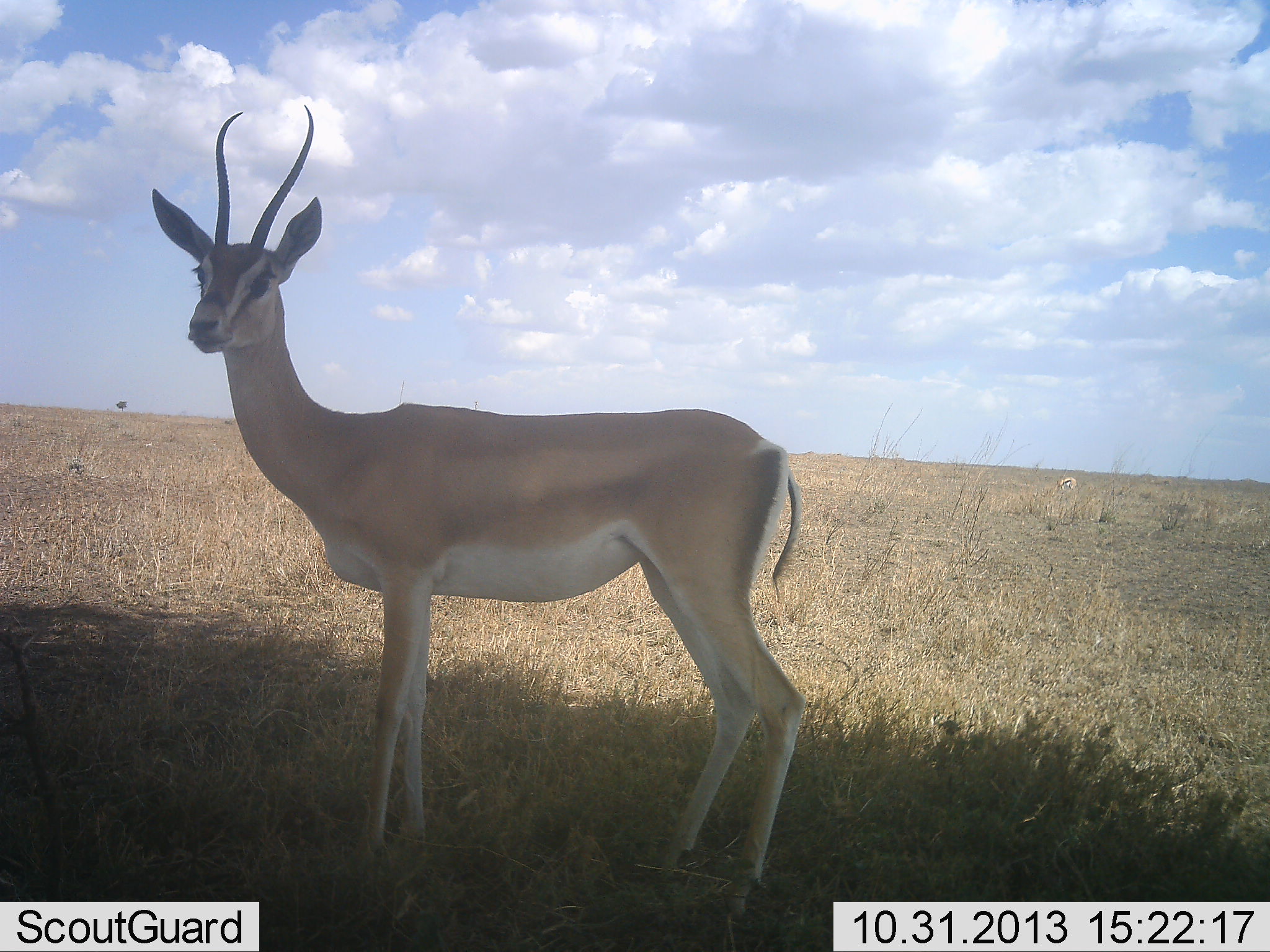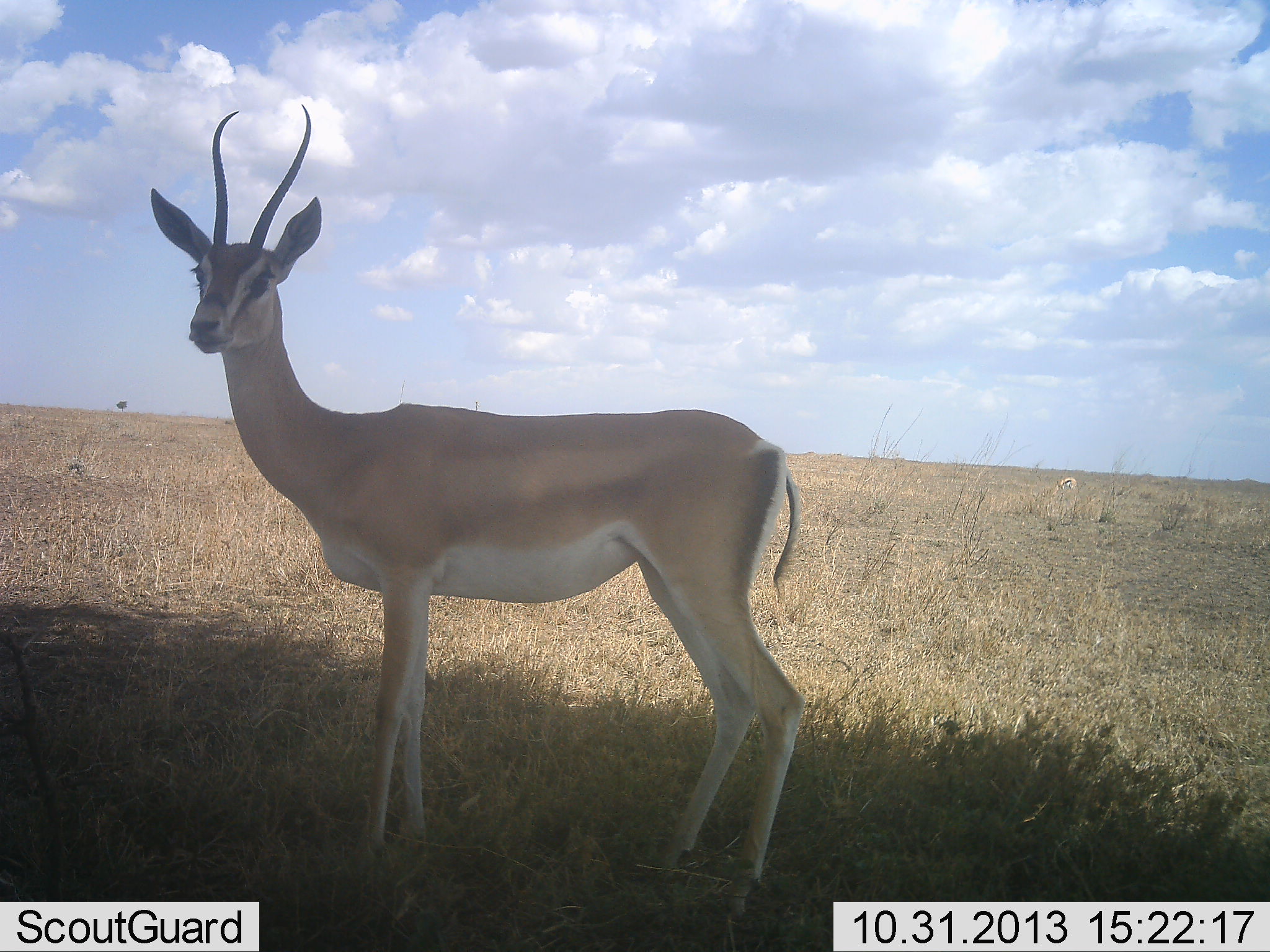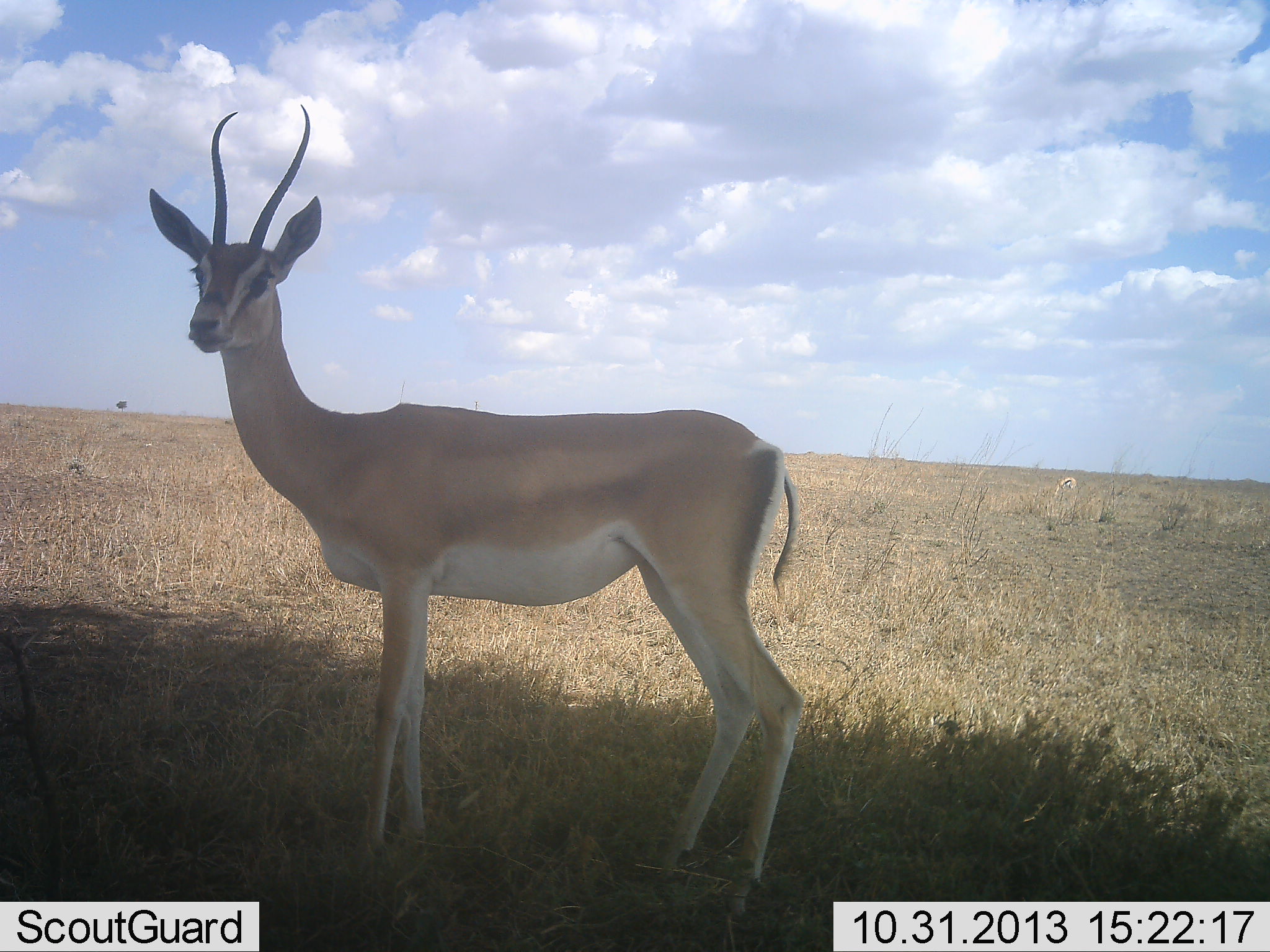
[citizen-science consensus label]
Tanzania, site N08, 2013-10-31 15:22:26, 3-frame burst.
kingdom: Animalia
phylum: Chordata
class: Mammalia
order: Artiodactyla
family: Bovidae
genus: Nanger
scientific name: Nanger granti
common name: grant's gazelle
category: gazellegrants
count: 1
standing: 100%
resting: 0%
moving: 0%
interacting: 0%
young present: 0%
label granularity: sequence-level